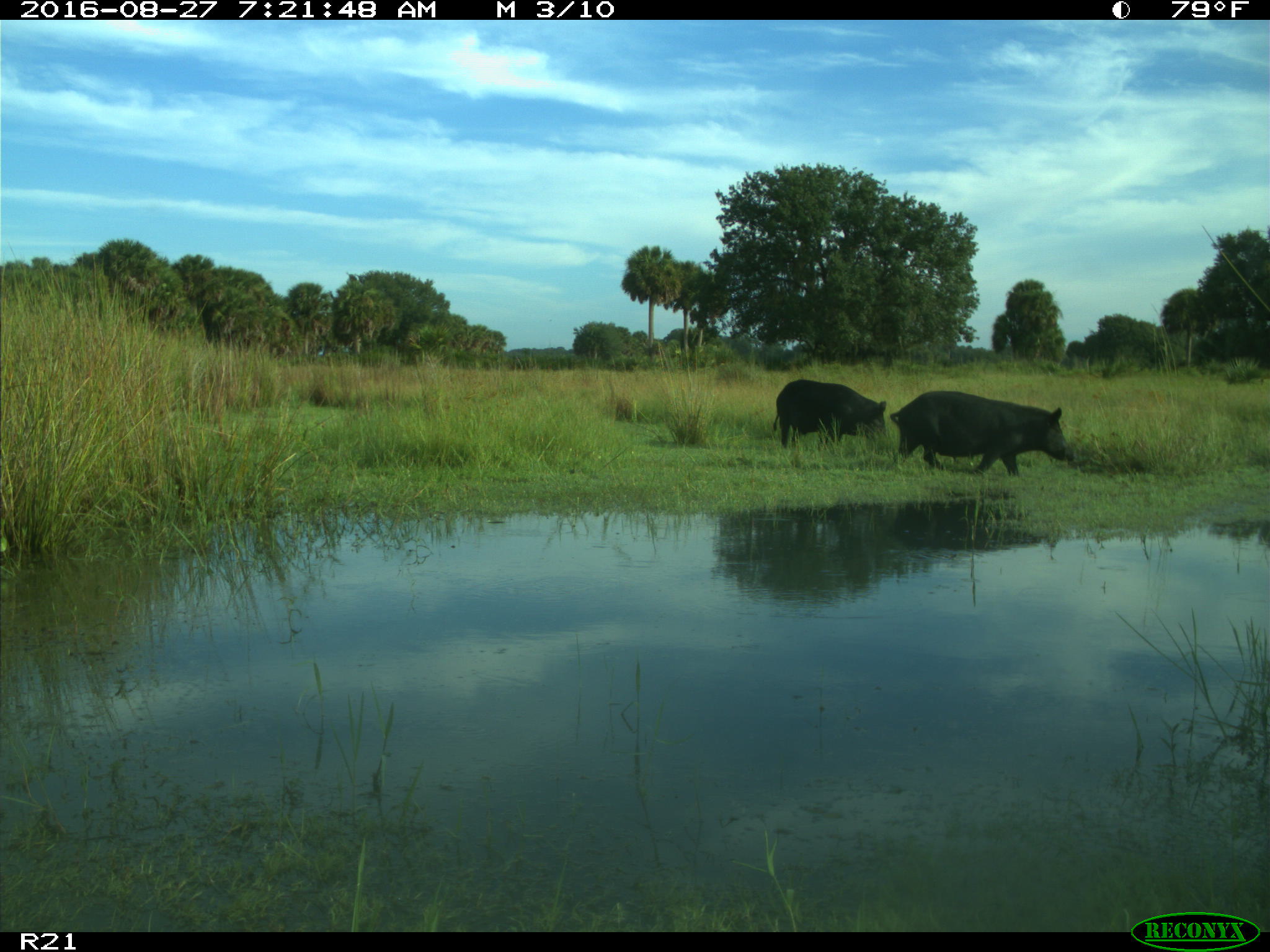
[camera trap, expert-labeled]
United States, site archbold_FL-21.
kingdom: Animalia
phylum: Chordata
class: Mammalia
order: Artiodactyla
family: Suidae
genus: Sus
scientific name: Sus scrofa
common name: wild boar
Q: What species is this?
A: Sus scrofa (wild boar).